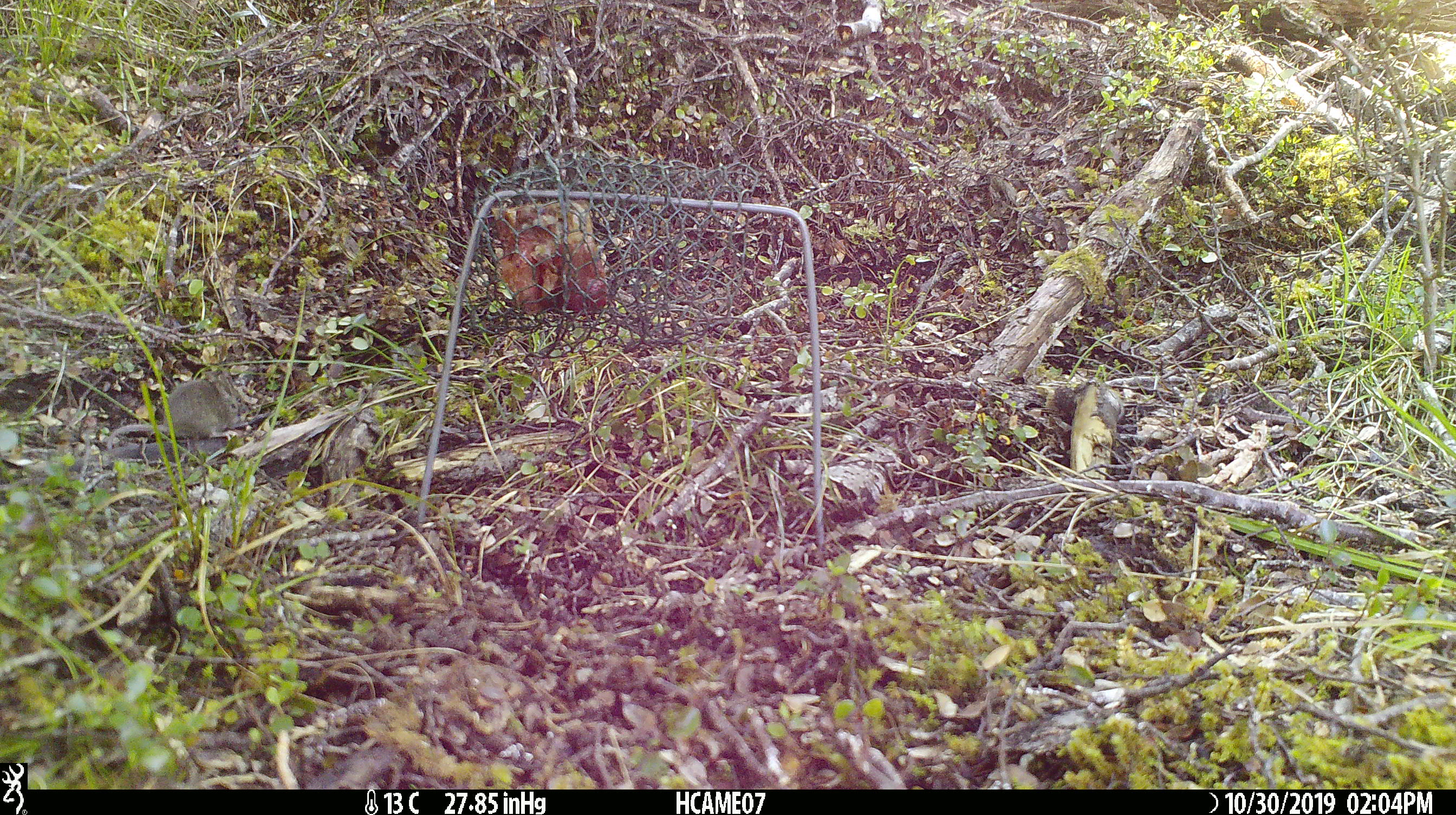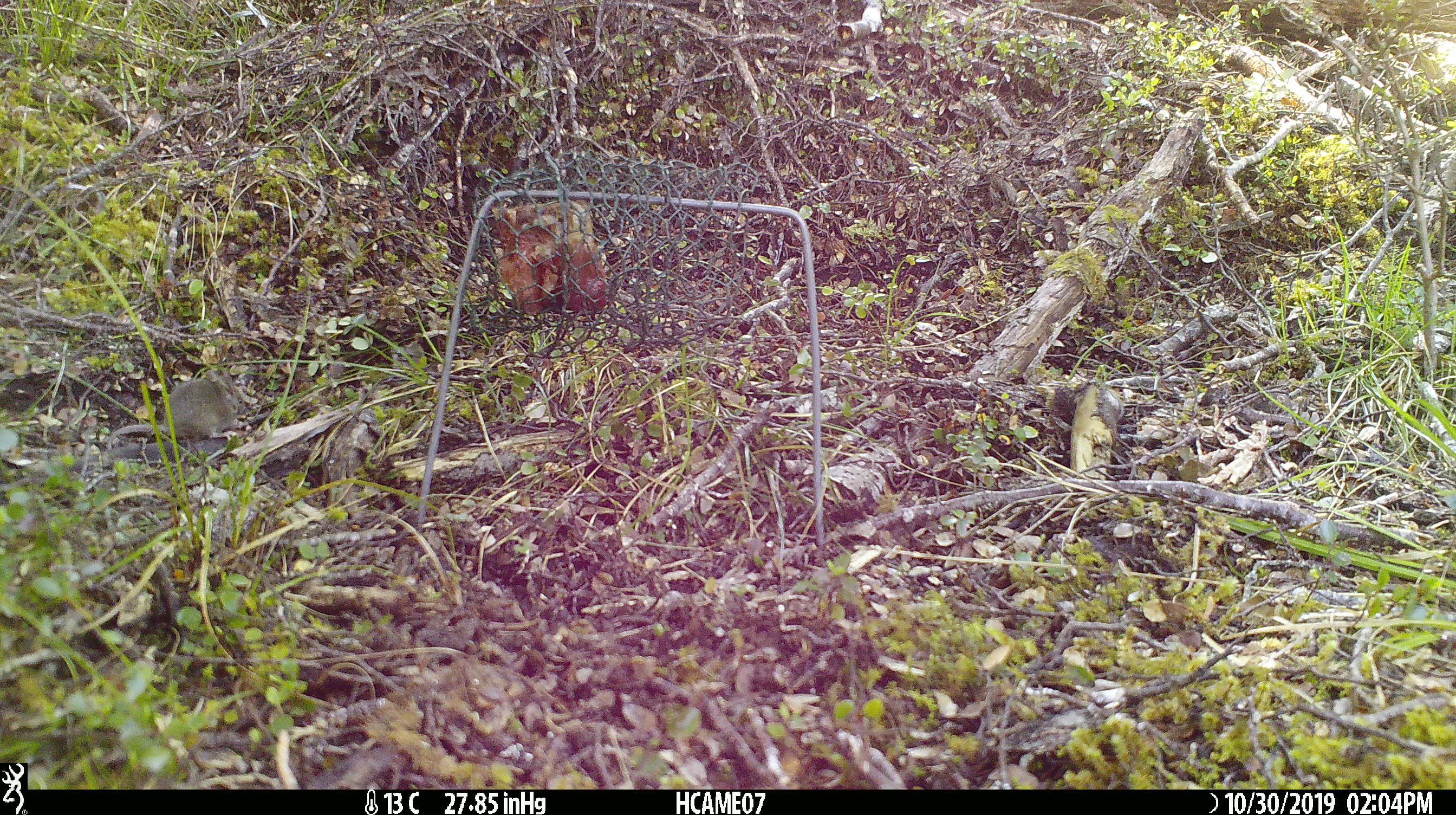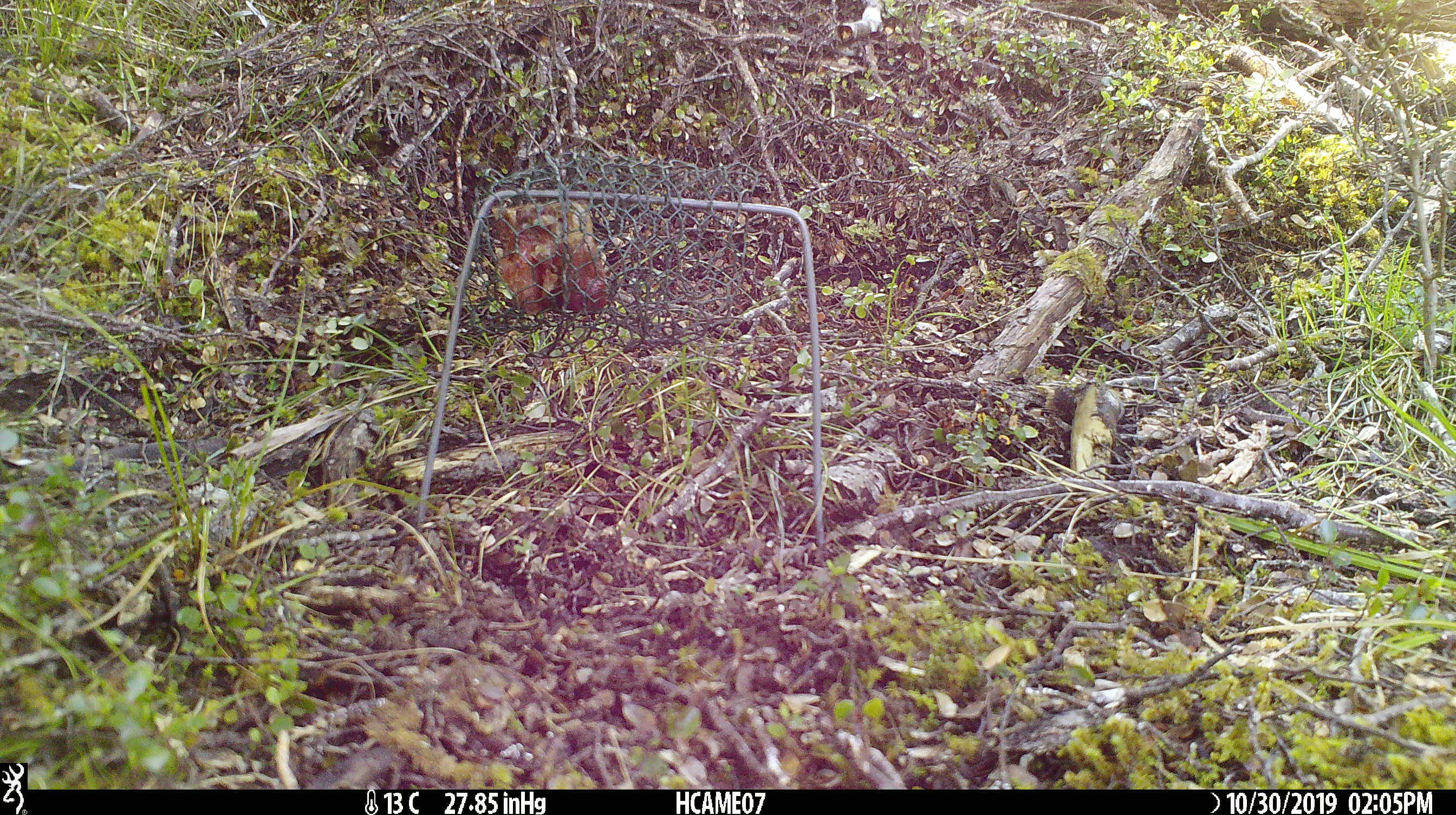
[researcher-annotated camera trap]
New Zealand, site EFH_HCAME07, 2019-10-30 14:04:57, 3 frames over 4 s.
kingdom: Animalia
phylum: Chordata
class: Mammalia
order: Rodentia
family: Muridae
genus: Mus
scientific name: Mus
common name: mouse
Mouse (Mus).